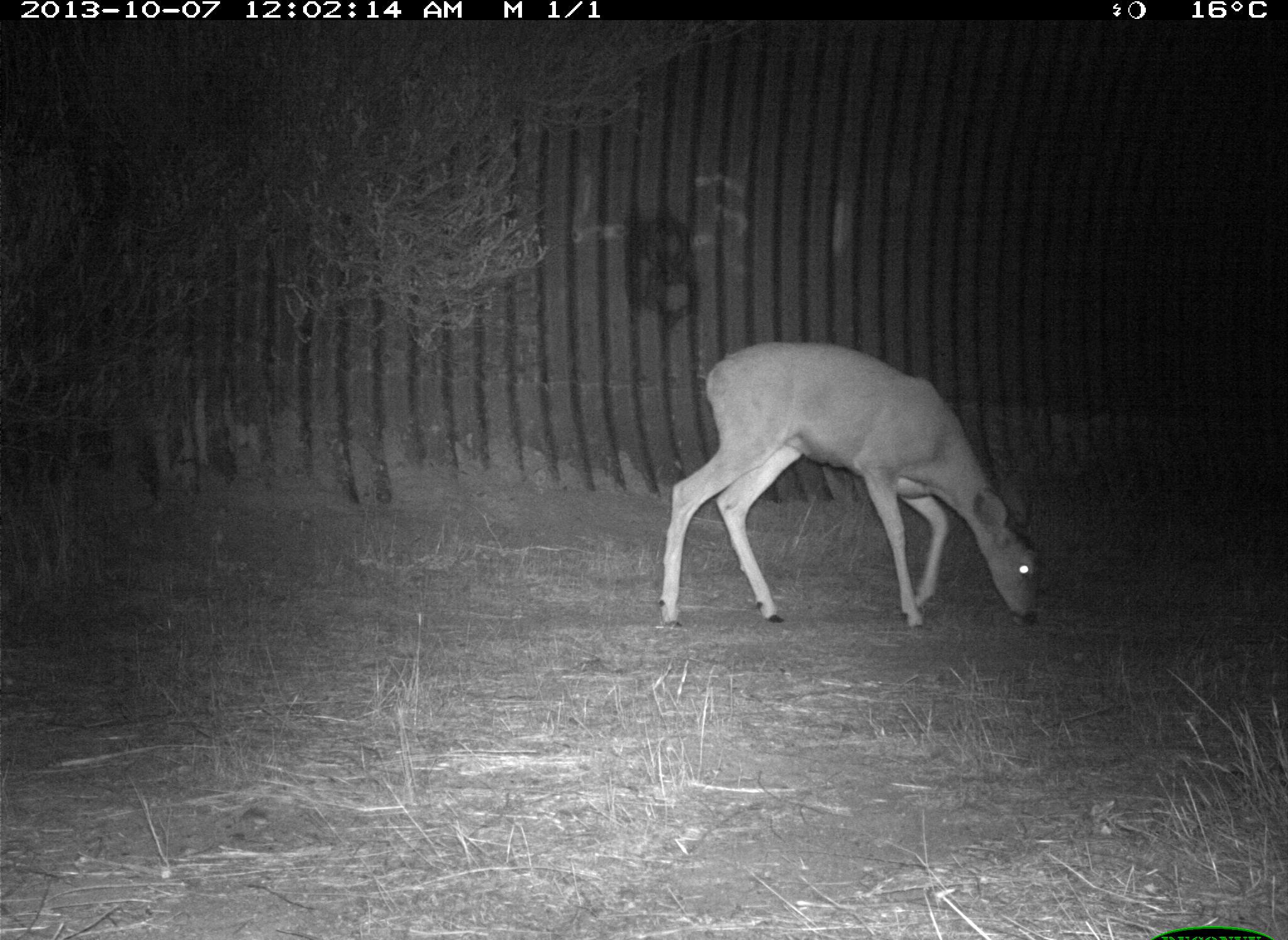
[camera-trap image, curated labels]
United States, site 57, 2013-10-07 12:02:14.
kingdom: Animalia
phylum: Chordata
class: Mammalia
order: Artiodactyla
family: Cervidae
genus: Odocoileus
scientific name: Odocoileus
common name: deer